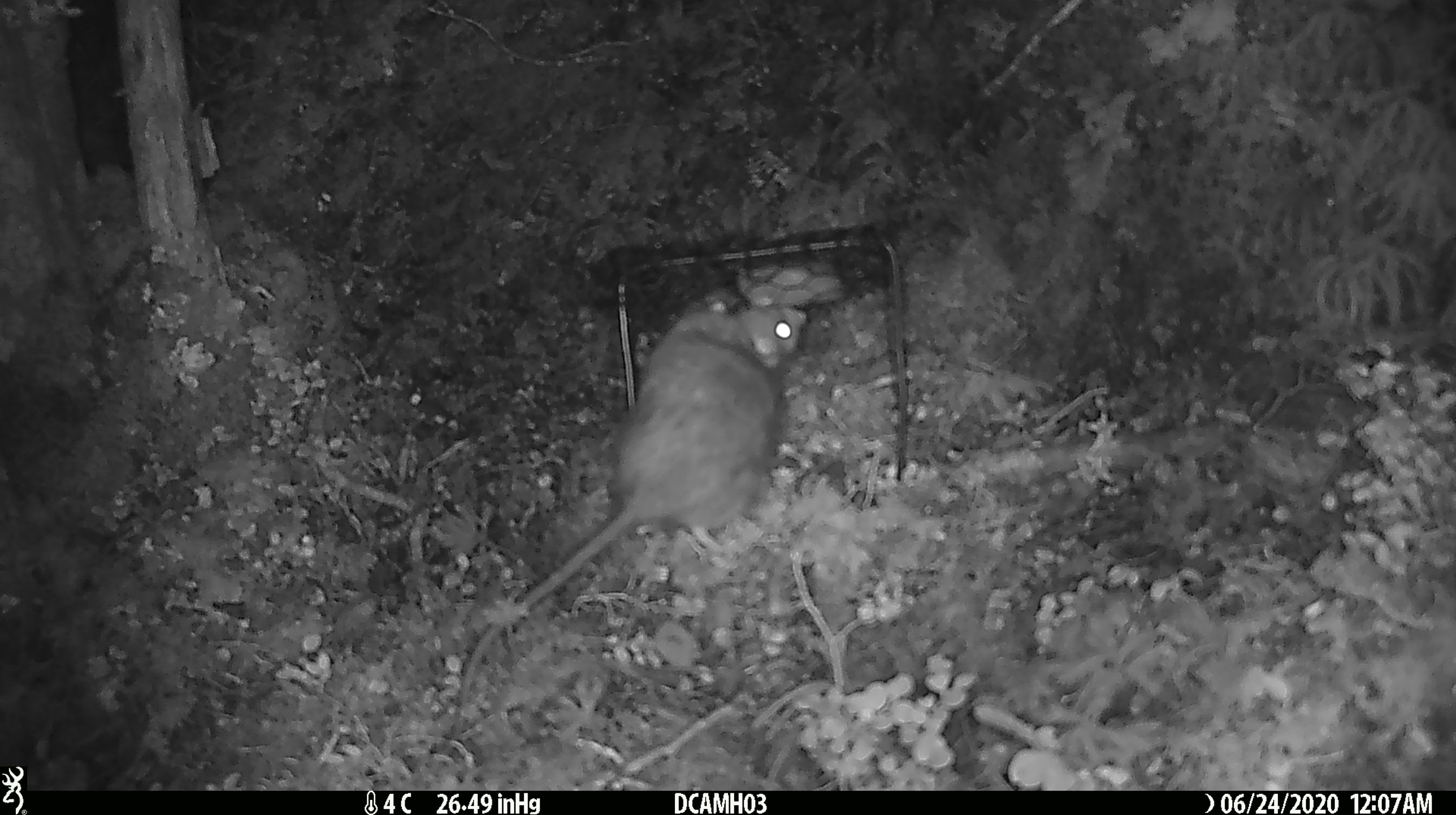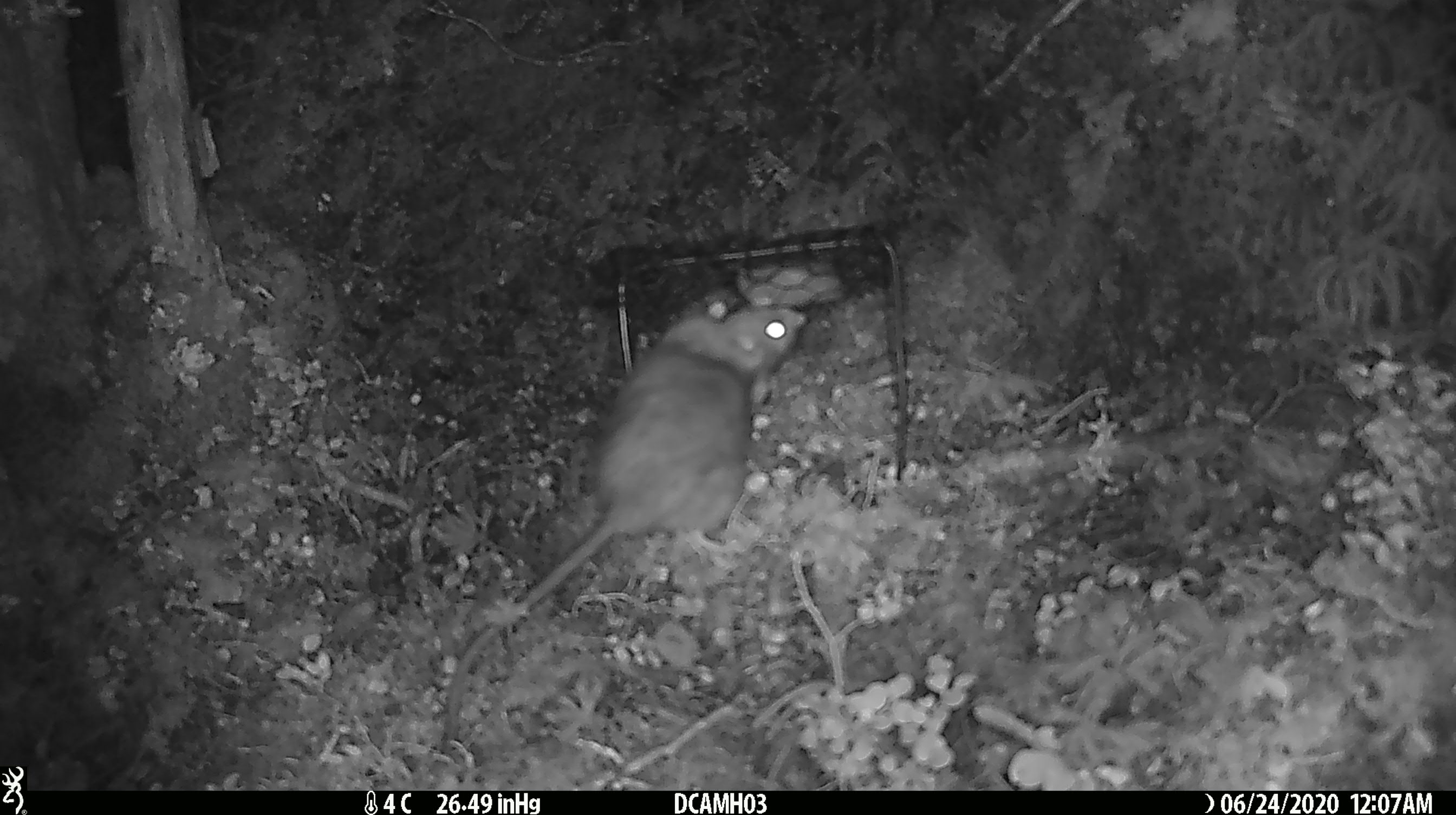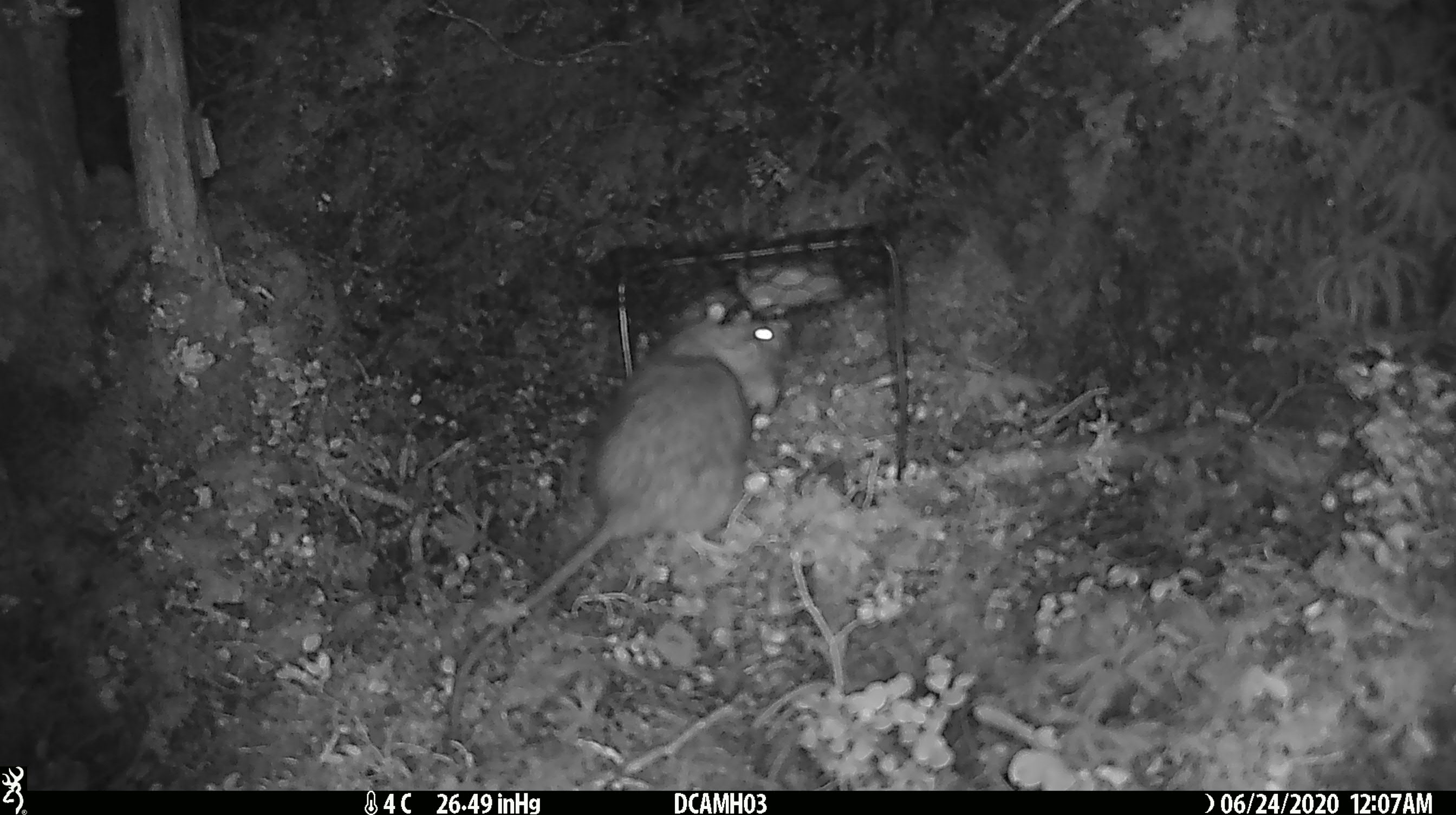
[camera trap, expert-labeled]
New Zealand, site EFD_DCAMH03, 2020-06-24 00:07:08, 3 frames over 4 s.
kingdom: Animalia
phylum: Chordata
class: Mammalia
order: Rodentia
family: Muridae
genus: Rattus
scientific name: Rattus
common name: rat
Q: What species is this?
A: Rat (Rattus).